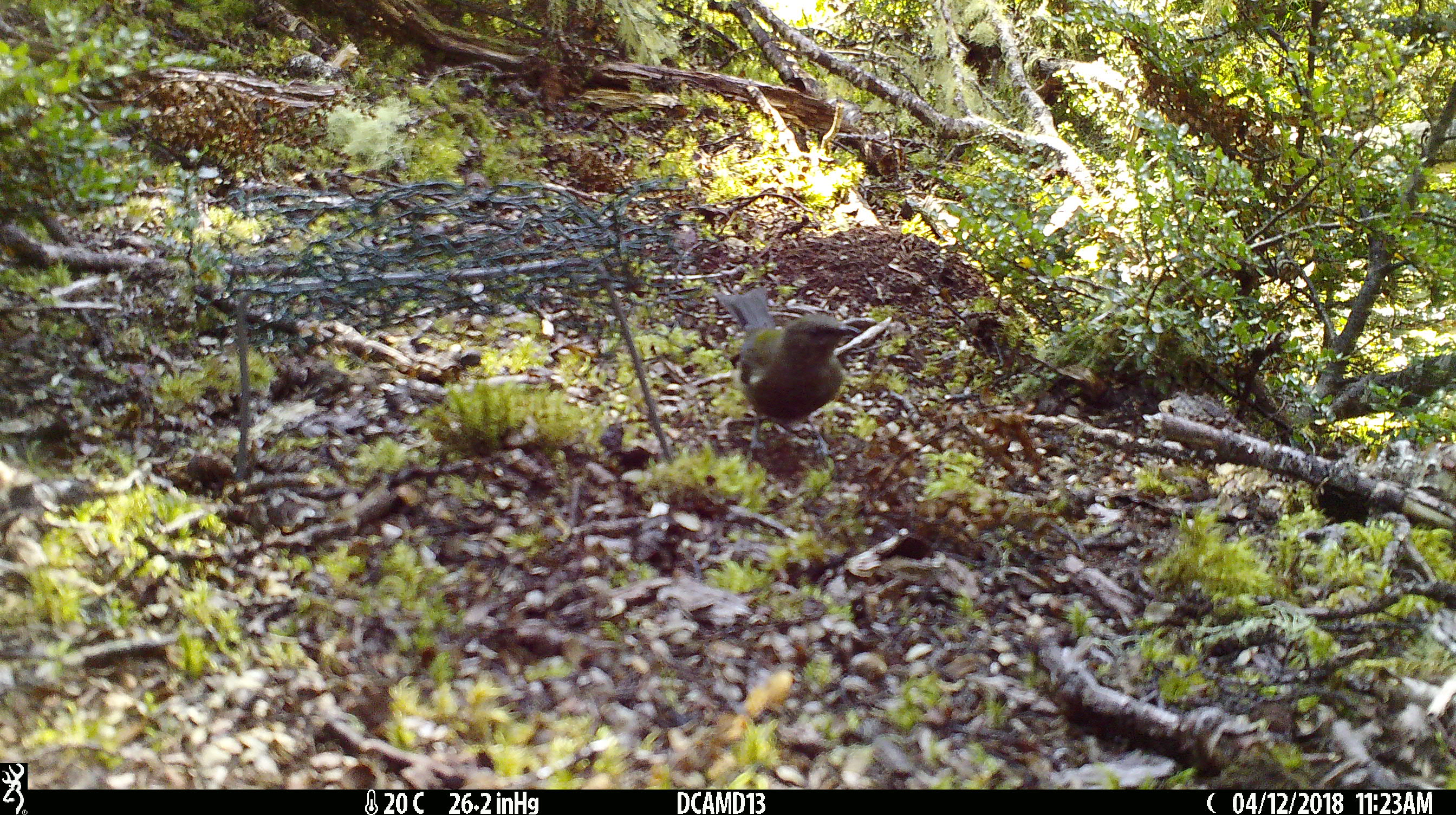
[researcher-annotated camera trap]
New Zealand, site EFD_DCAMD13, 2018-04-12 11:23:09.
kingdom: Animalia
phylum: Chordata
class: Aves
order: Passeriformes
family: Meliphagidae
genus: Anthornis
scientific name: Anthornis melanura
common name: new zealand bellbird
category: bellbird